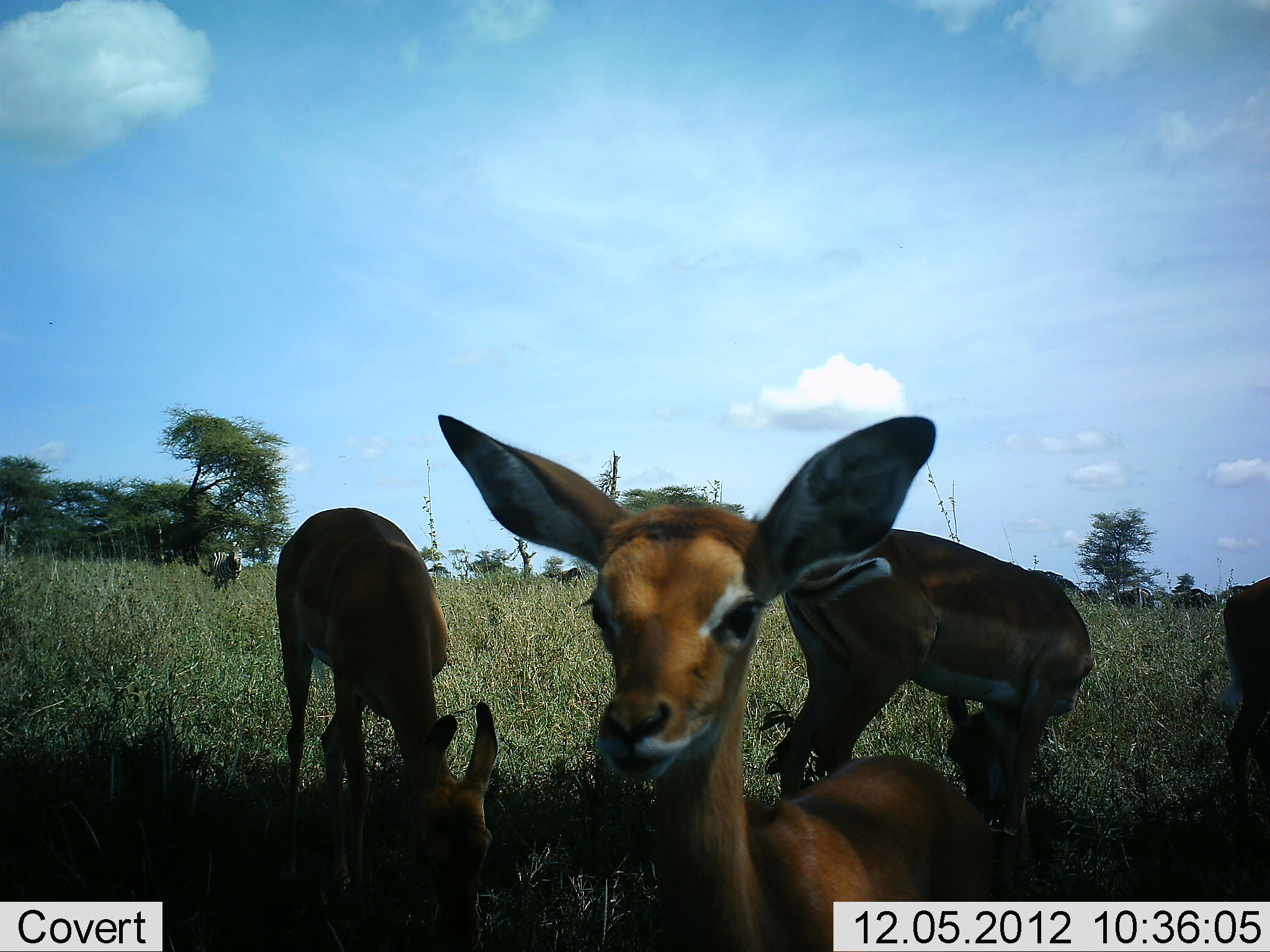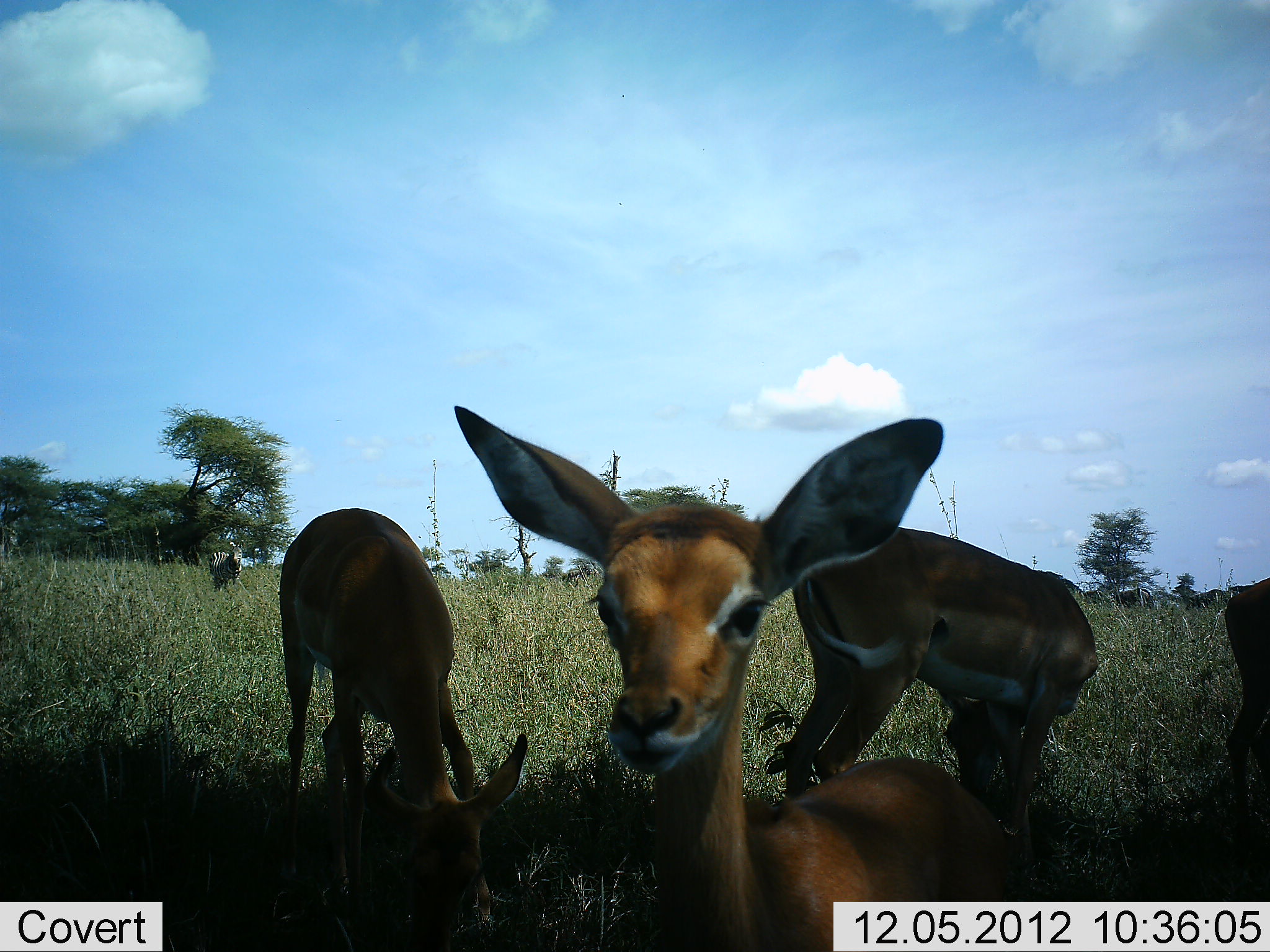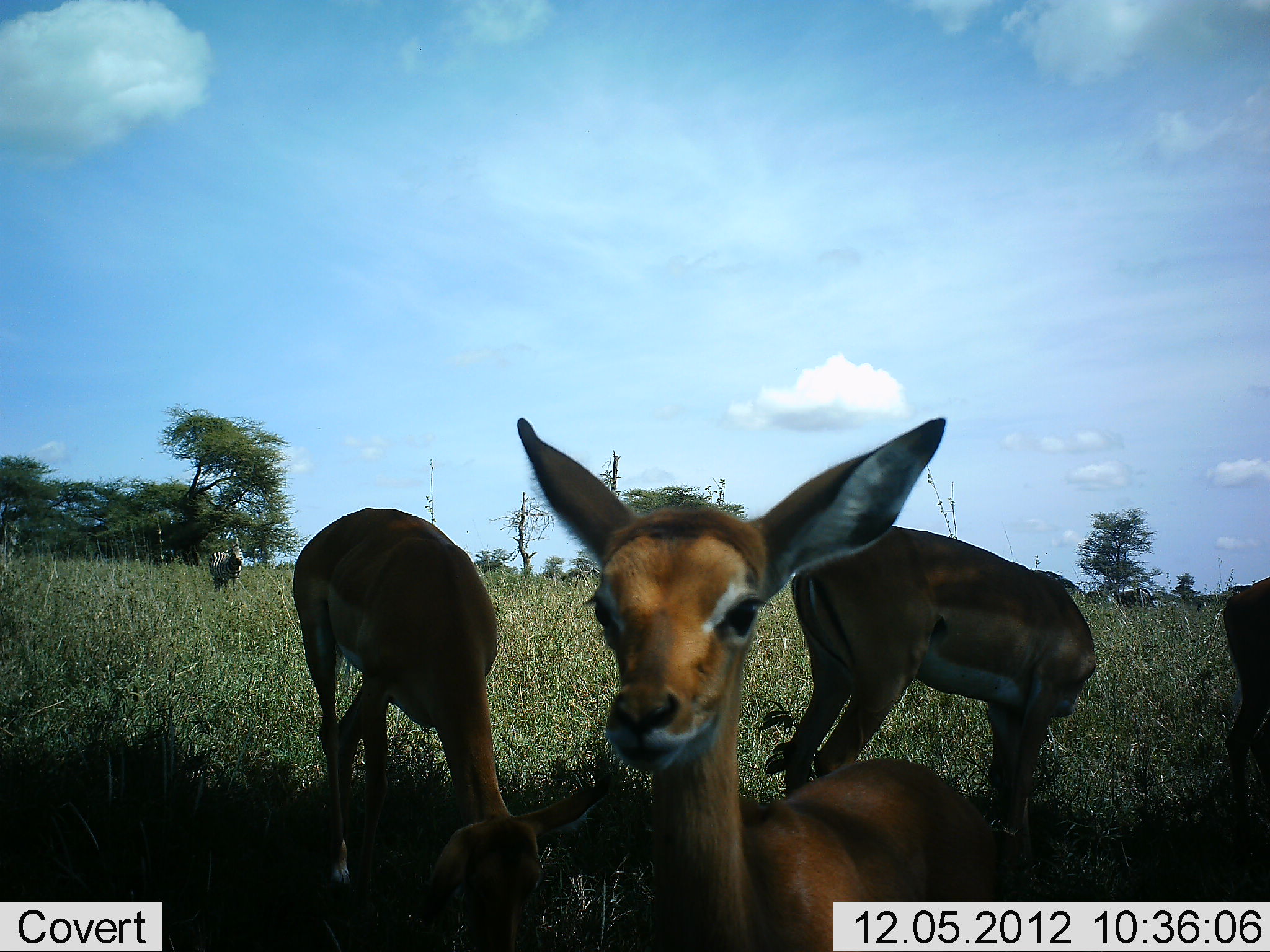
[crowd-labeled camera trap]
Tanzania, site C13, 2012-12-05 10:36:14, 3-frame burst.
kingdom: Animalia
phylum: Chordata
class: Mammalia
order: Artiodactyla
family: Bovidae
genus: Aepyceros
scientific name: Aepyceros melampus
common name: impala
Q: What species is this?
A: Impala (Aepyceros melampus).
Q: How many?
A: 4.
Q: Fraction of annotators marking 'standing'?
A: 88%.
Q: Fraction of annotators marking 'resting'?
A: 6%.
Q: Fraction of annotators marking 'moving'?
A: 0%.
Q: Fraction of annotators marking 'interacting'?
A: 0%.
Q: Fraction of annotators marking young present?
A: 44%.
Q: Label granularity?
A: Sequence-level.